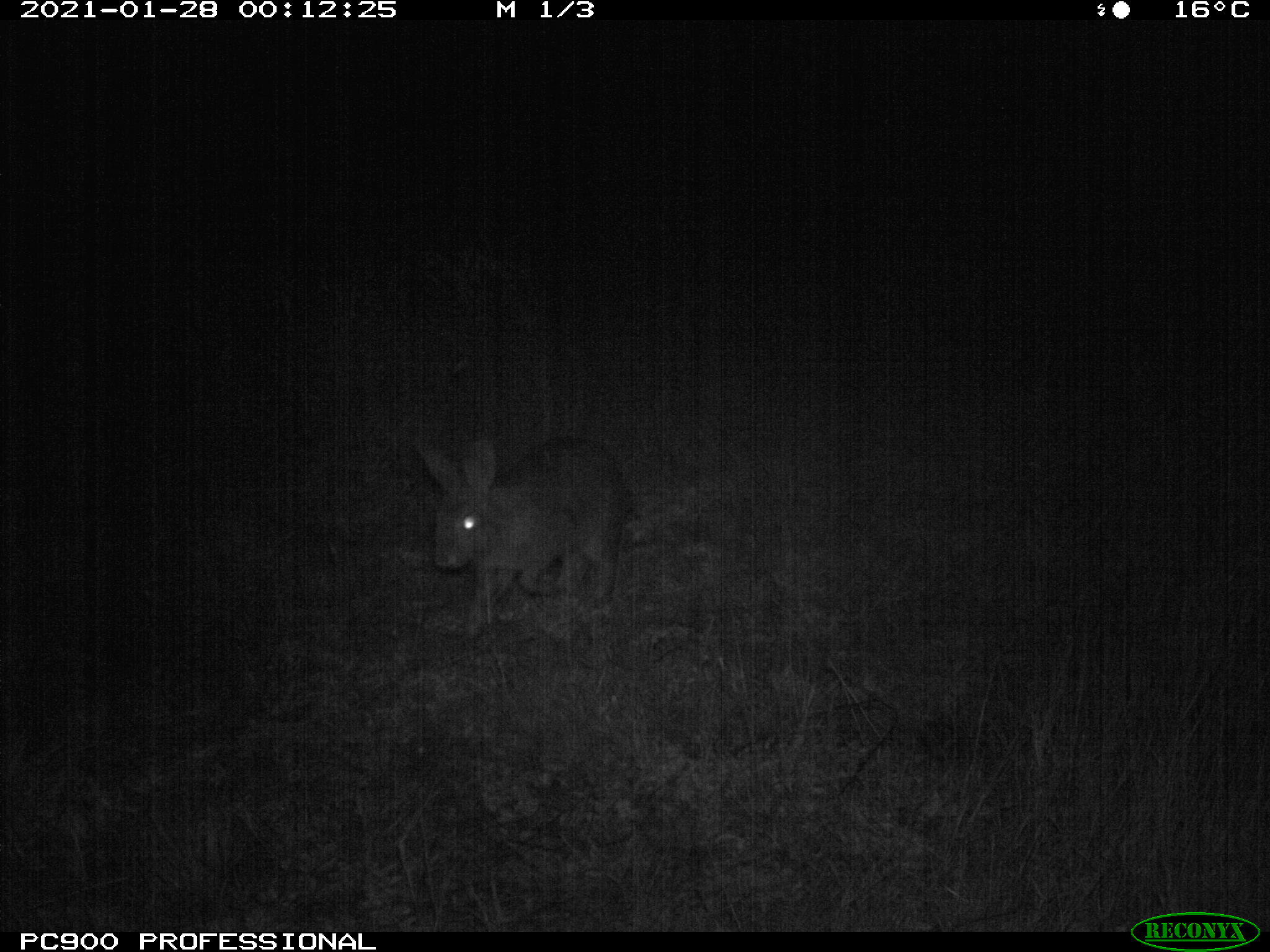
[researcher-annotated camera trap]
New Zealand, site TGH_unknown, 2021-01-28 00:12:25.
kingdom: Animalia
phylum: Chordata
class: Mammalia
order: Lagomorpha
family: Leporidae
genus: Oryctolagus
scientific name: Oryctolagus cuniculus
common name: european rabbit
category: rabbit